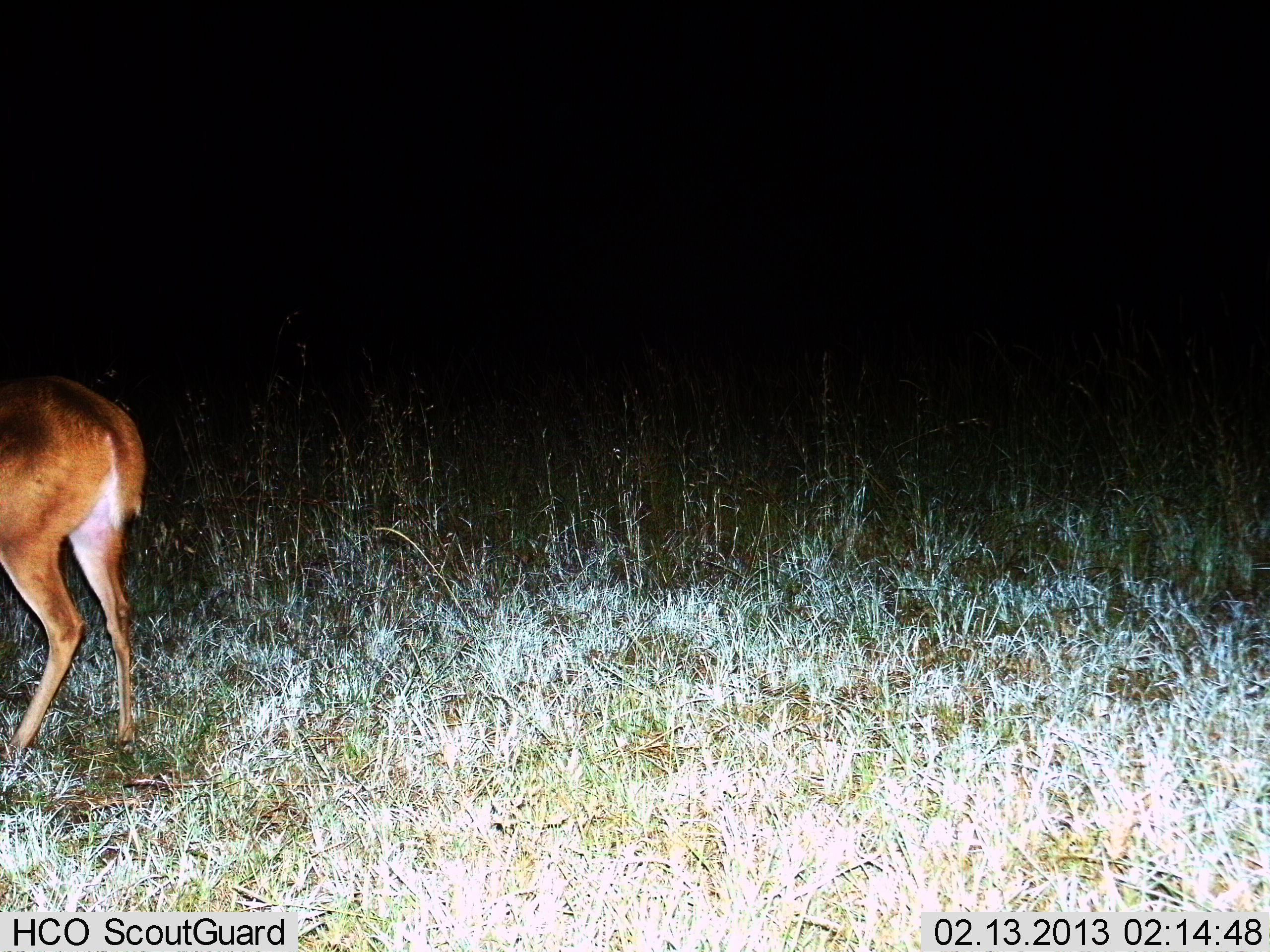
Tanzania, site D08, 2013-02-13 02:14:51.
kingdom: Animalia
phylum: Chordata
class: Mammalia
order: Artiodactyla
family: Bovidae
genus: Redunca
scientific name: Redunca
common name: reedbuck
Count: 1.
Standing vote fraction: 100%.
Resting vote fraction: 0%.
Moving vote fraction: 0%.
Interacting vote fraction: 0%.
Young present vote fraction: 0%.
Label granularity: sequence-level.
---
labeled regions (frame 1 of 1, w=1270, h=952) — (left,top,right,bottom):
animal: (0,370,147,756)